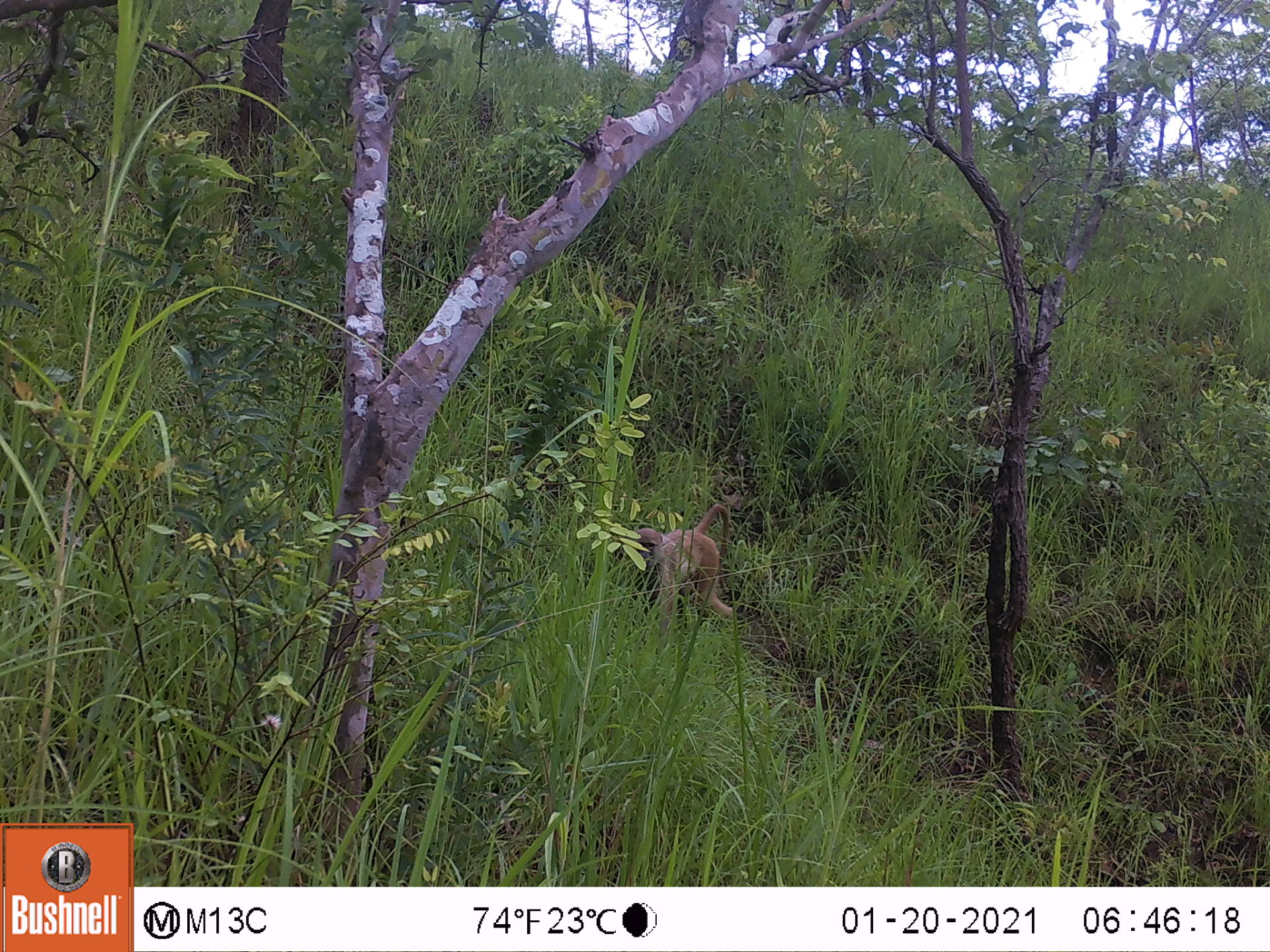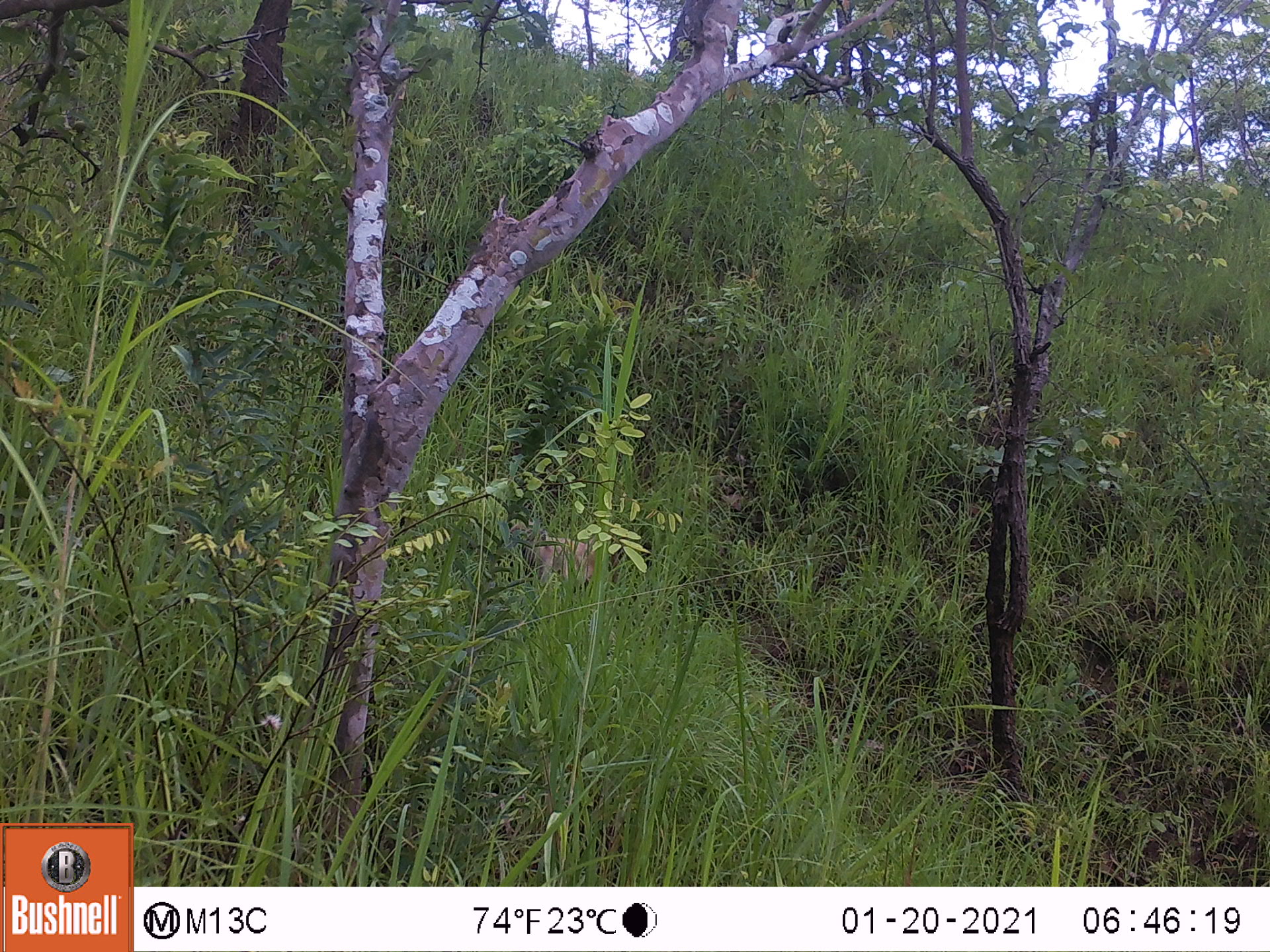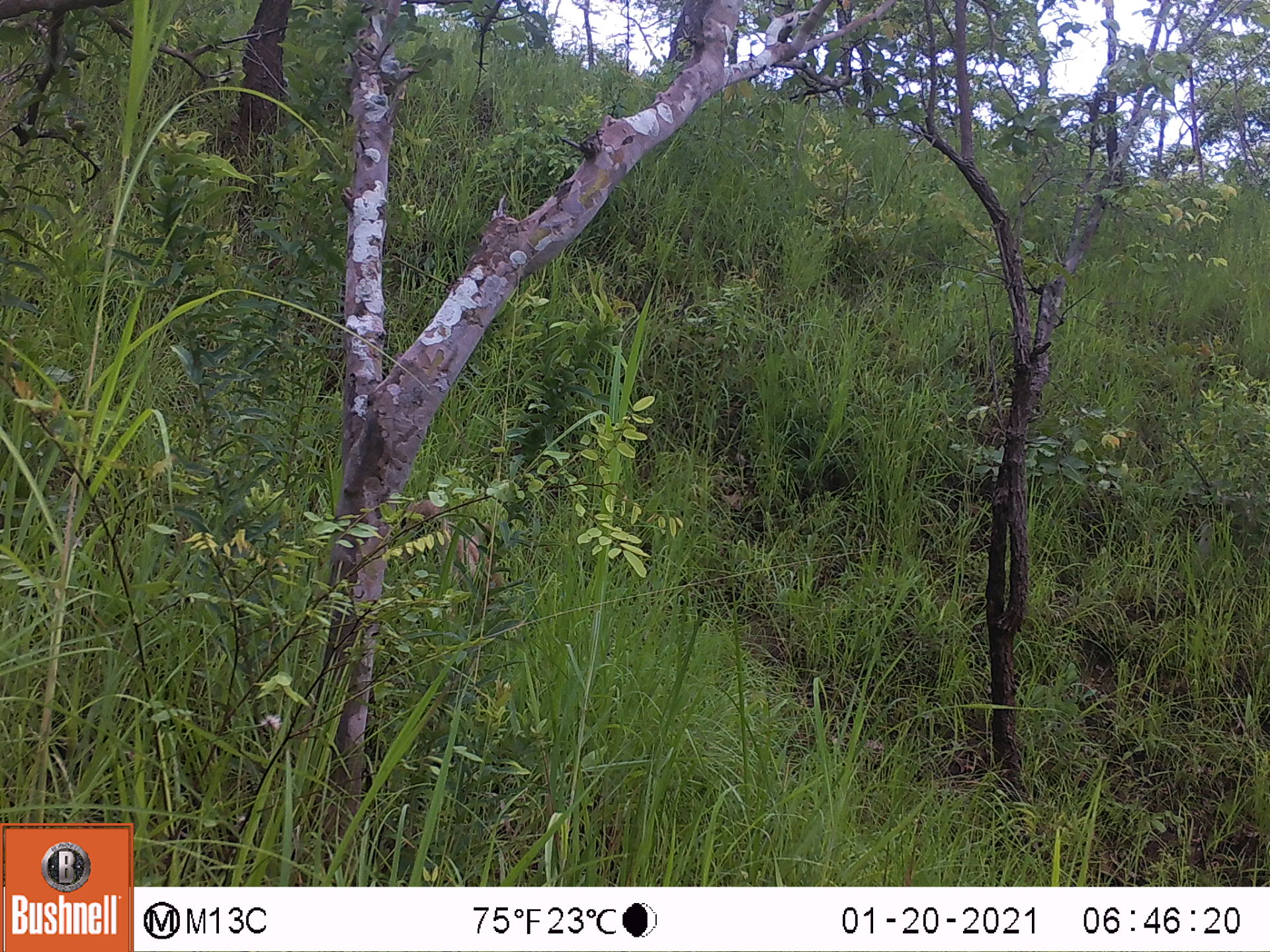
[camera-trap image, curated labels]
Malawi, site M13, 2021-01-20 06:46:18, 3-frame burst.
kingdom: Animalia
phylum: Chordata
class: Mammalia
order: Primates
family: Cercopithecidae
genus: Papio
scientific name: Papio cynocephalus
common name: yellow baboon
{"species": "yellow baboon (Papio cynocephalus)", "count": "1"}